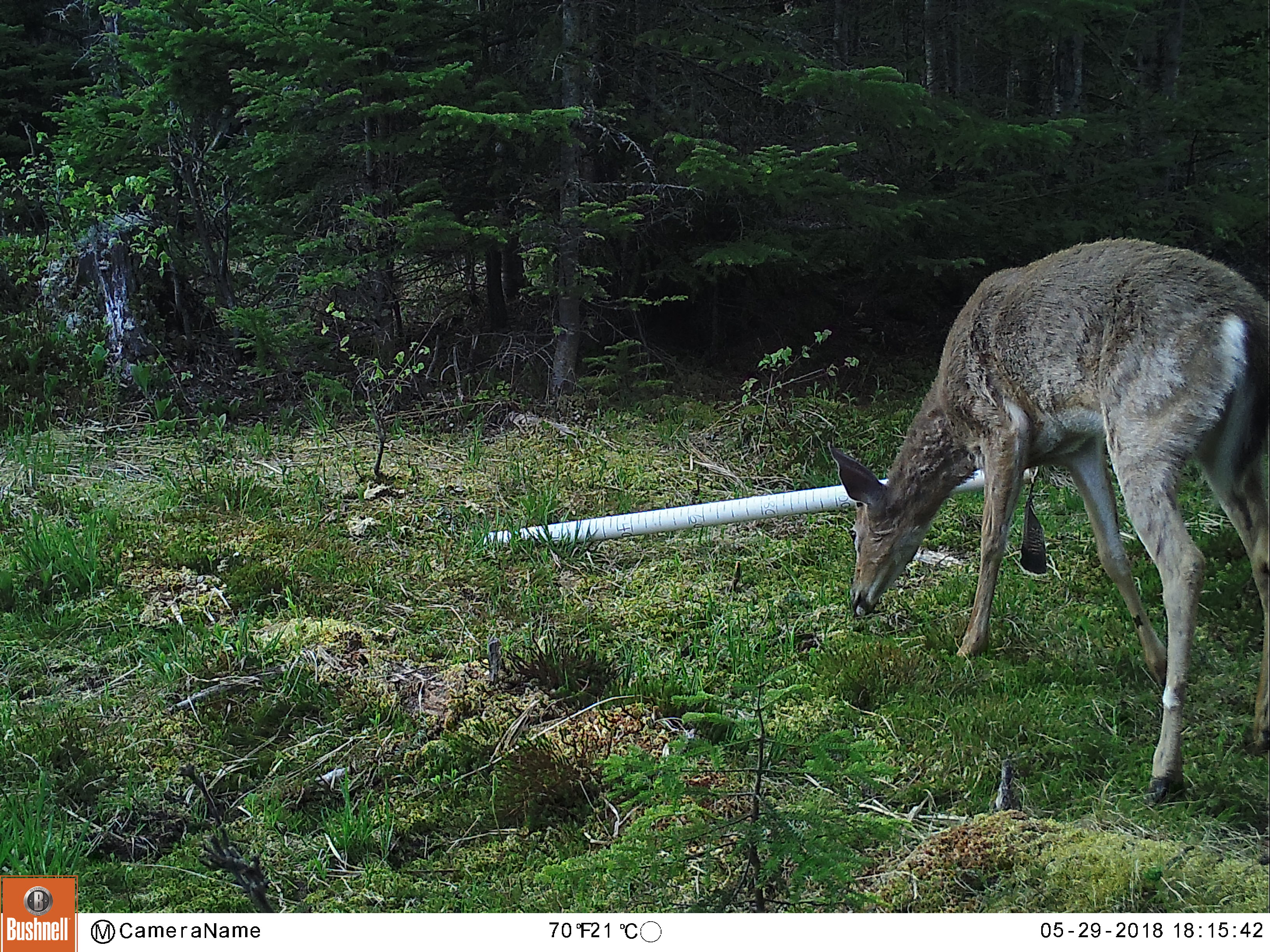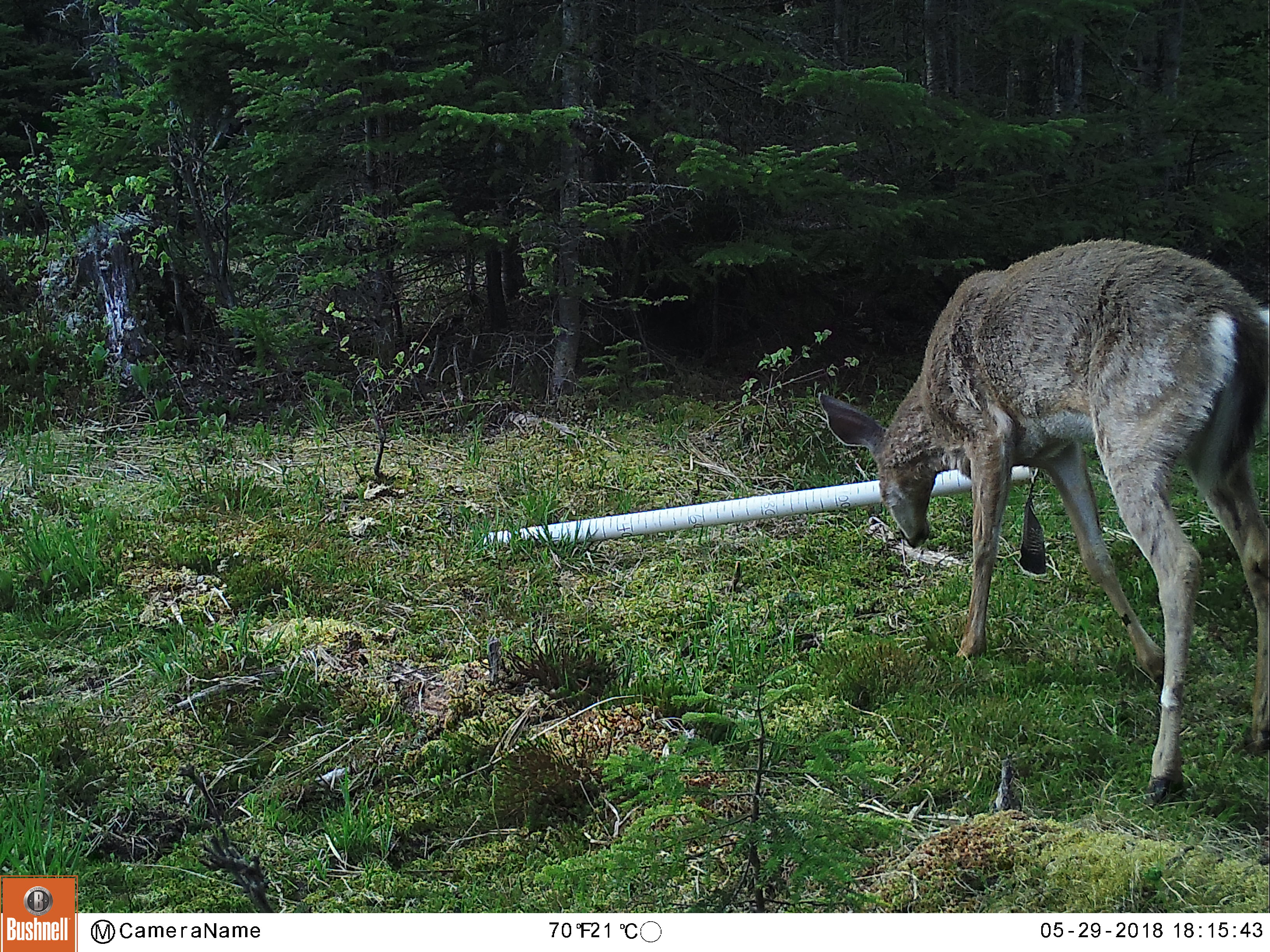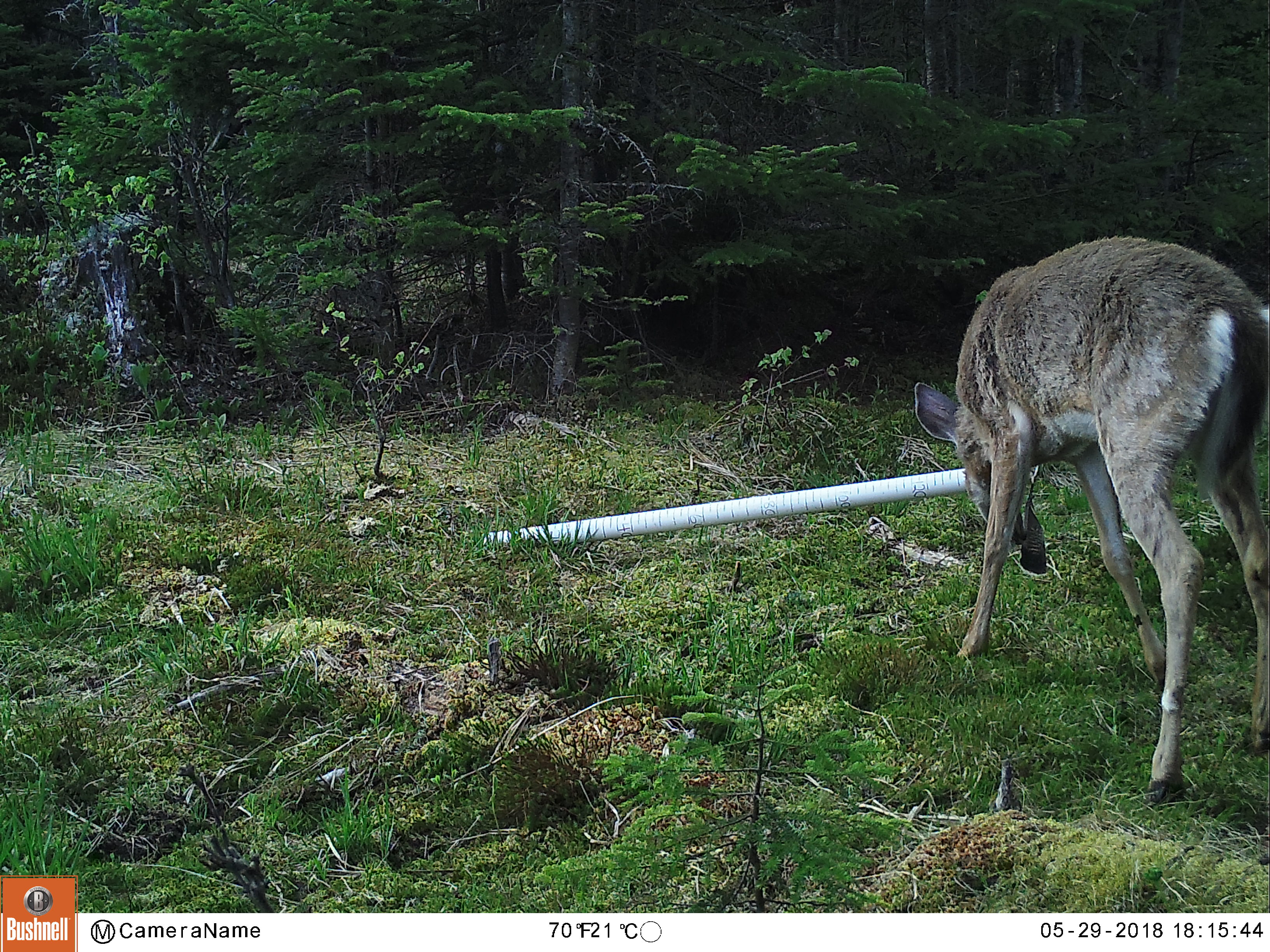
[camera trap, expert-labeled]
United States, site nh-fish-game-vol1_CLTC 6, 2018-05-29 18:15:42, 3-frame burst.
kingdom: Animalia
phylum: Chordata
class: Mammalia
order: Artiodactyla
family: Cervidae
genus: Odocoileus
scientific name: Odocoileus virginianus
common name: white-tailed deer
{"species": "white-tailed deer (Odocoileus virginianus)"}